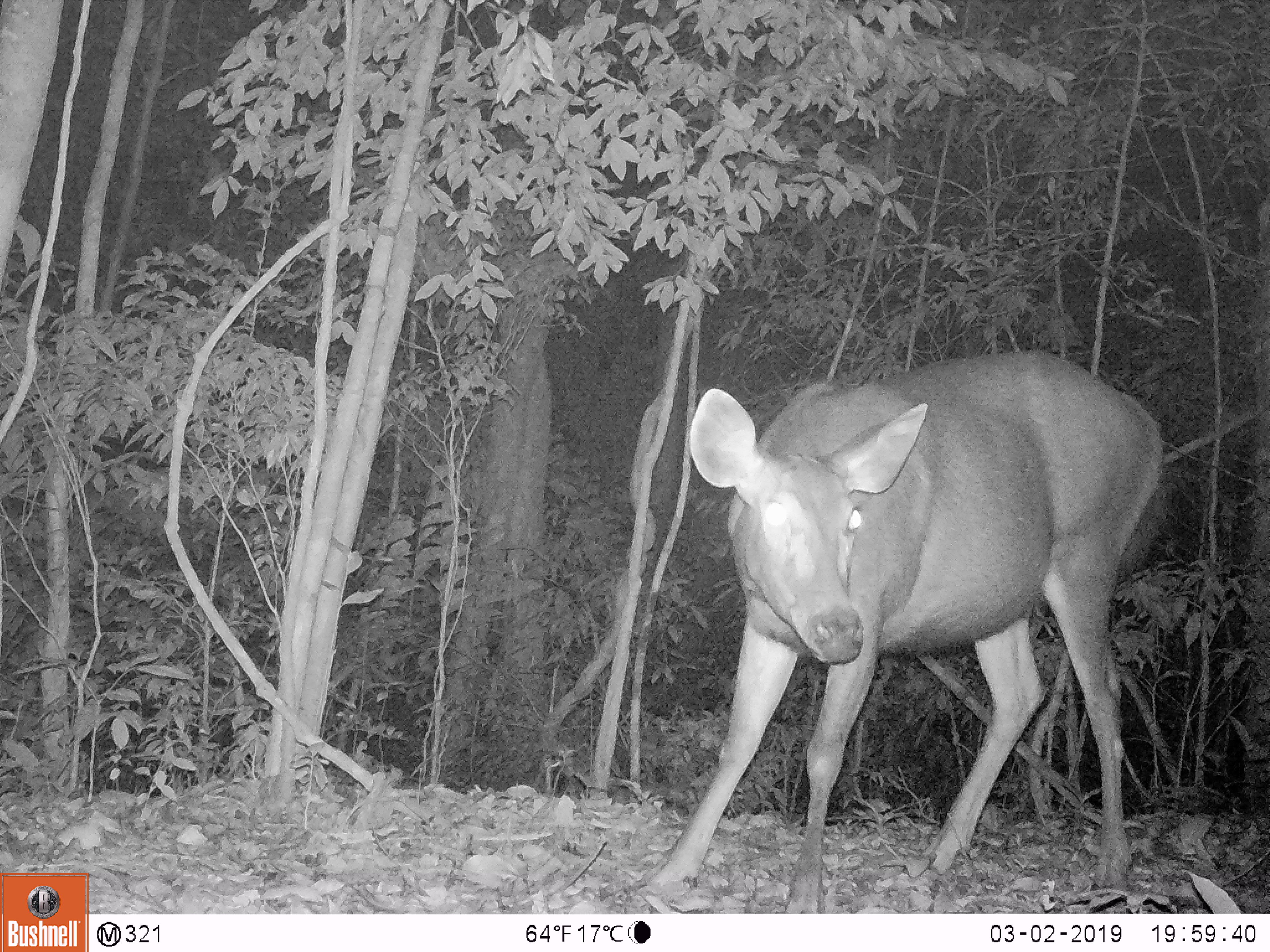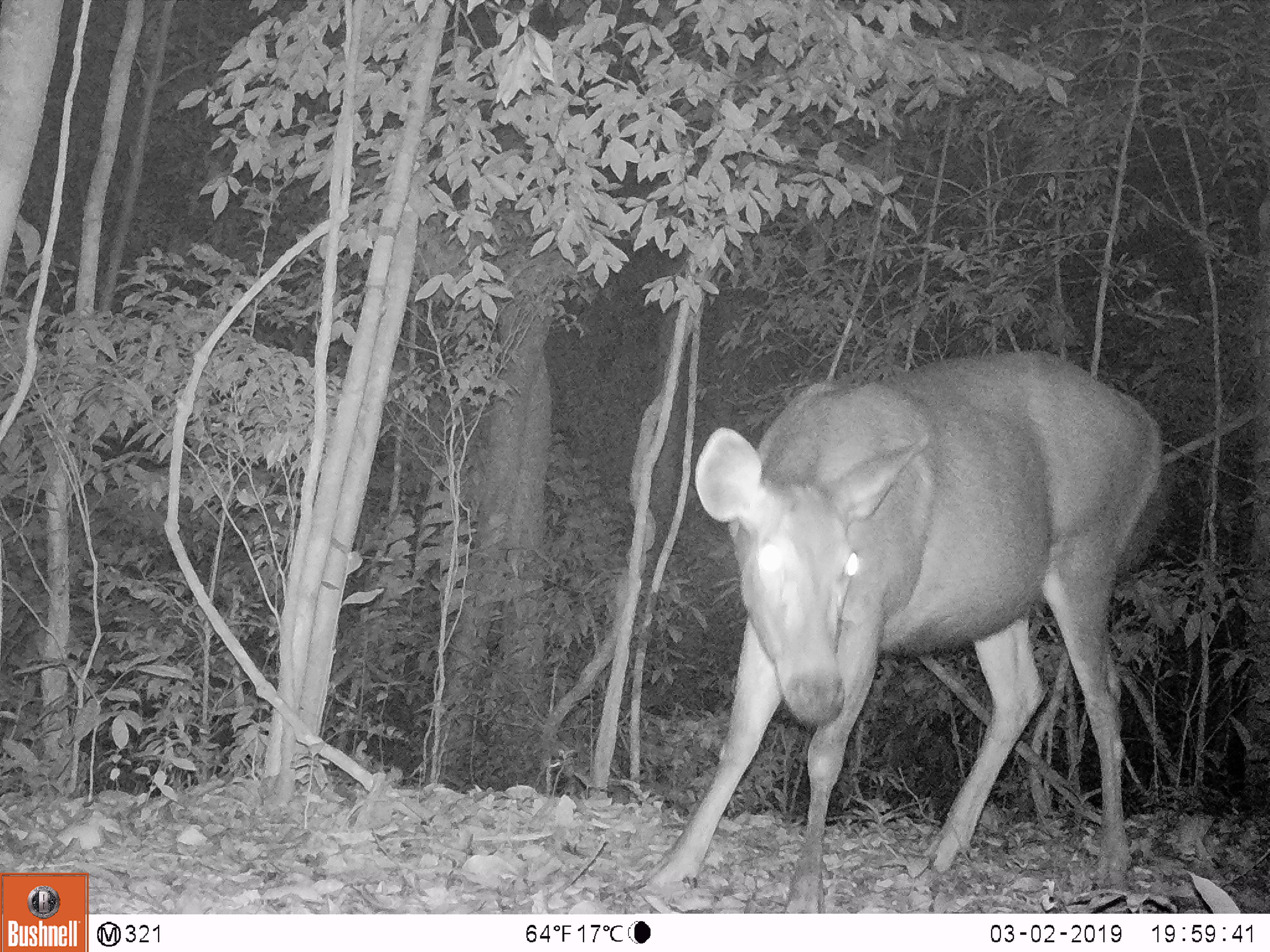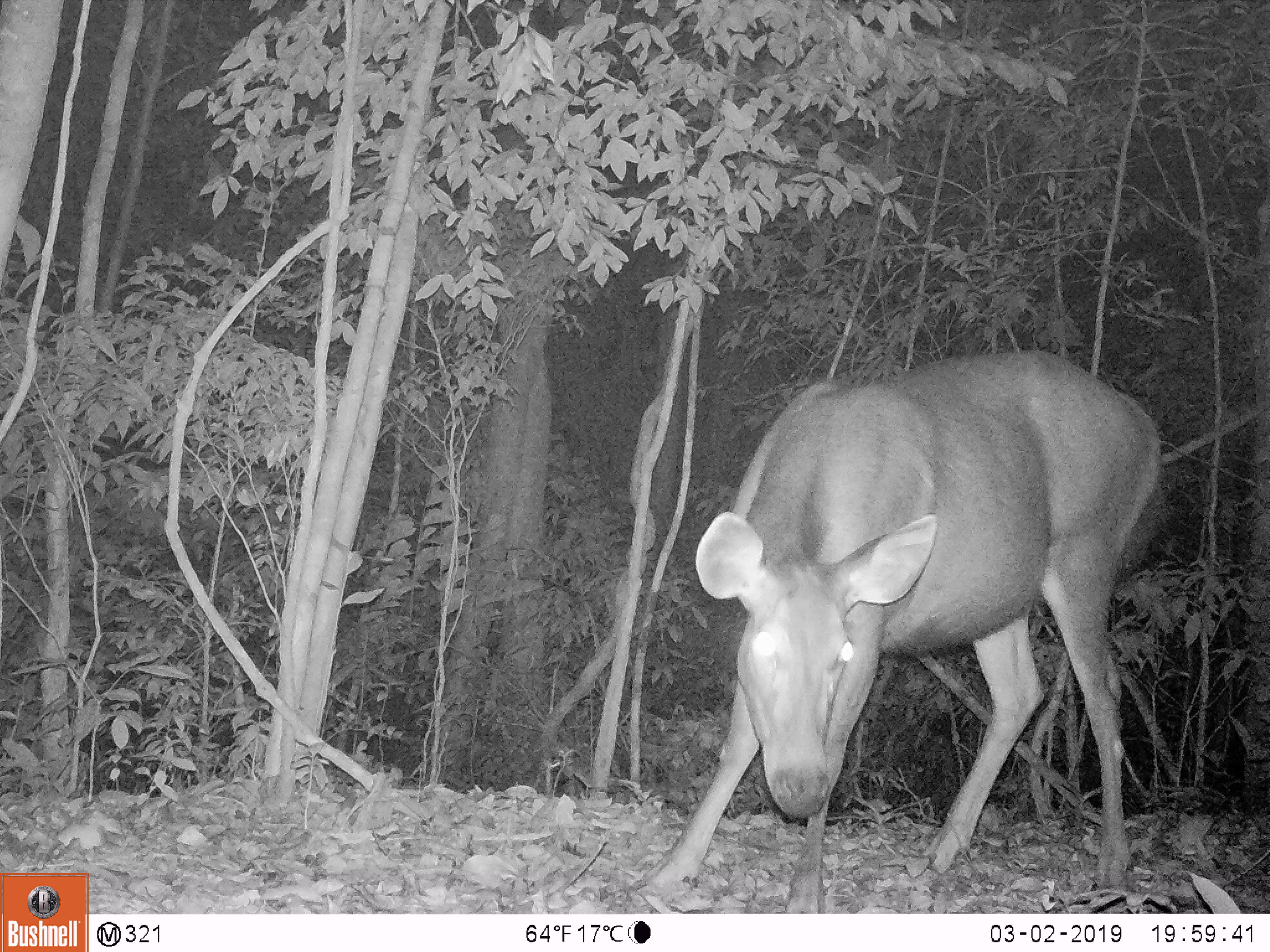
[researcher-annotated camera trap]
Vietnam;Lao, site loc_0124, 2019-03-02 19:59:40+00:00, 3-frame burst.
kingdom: Animalia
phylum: Chordata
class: Mammalia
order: Artiodactyla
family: Cervidae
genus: Rusa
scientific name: Rusa unicolor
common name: sambar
Sambar (Rusa unicolor). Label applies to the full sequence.